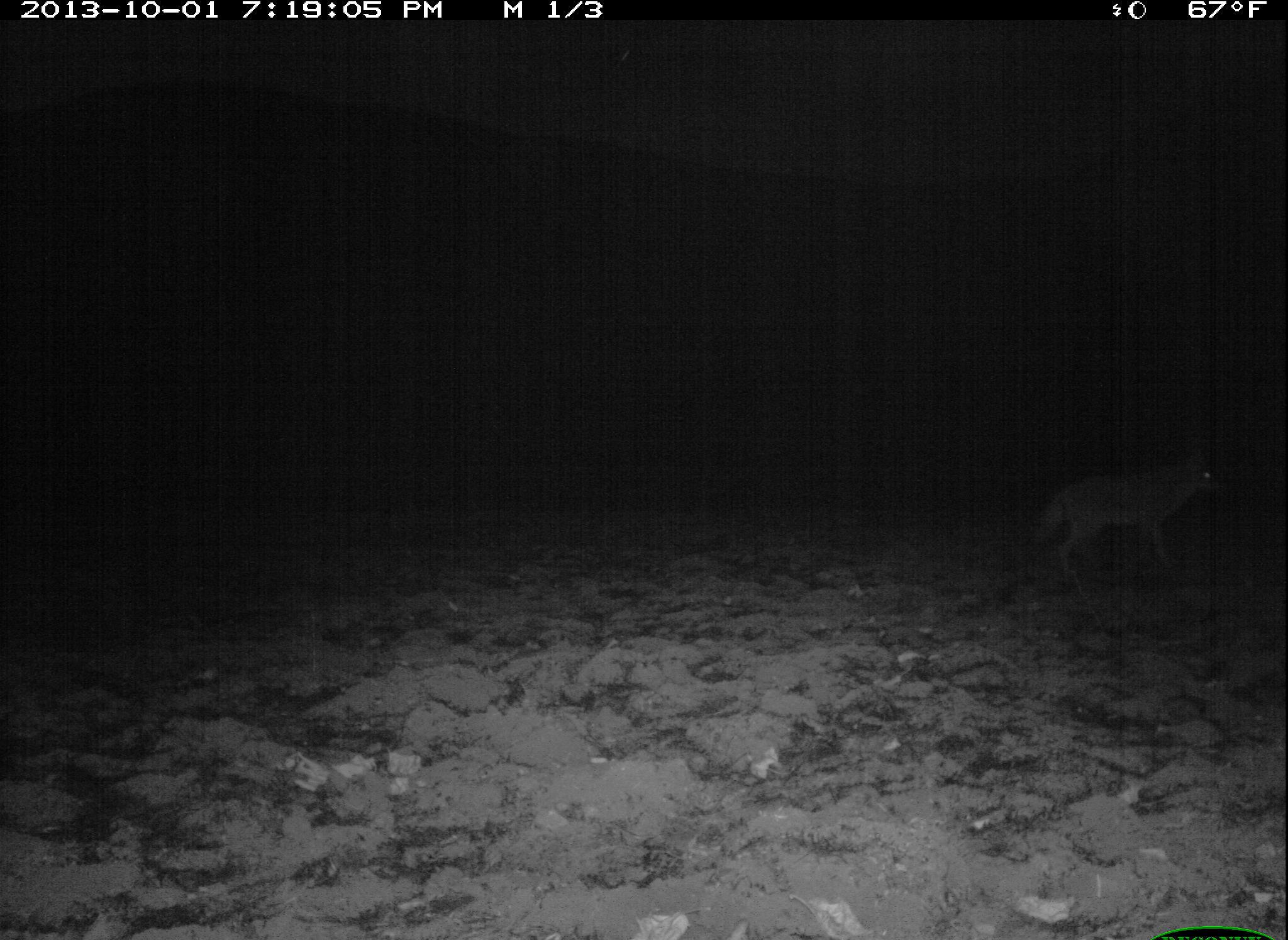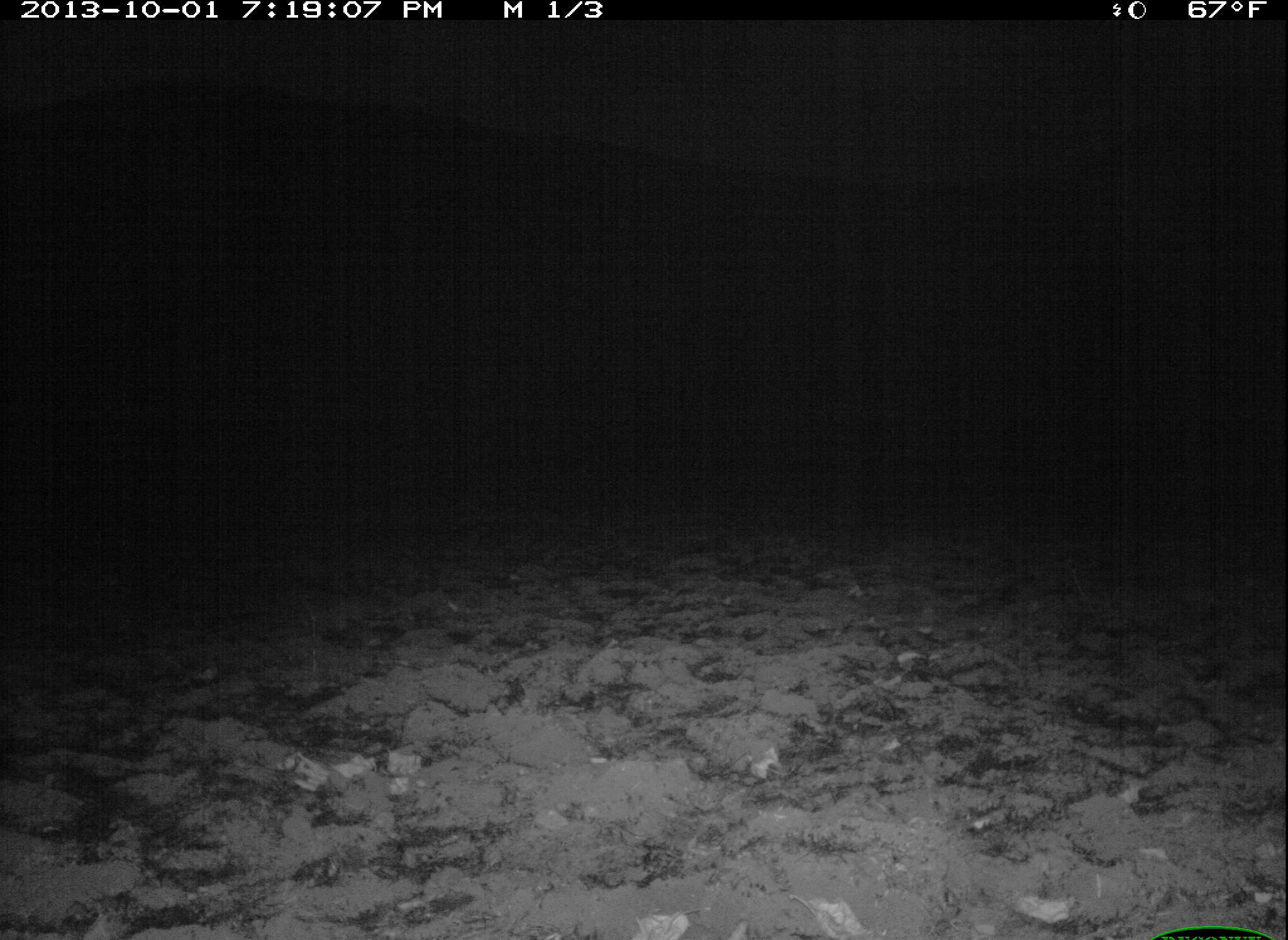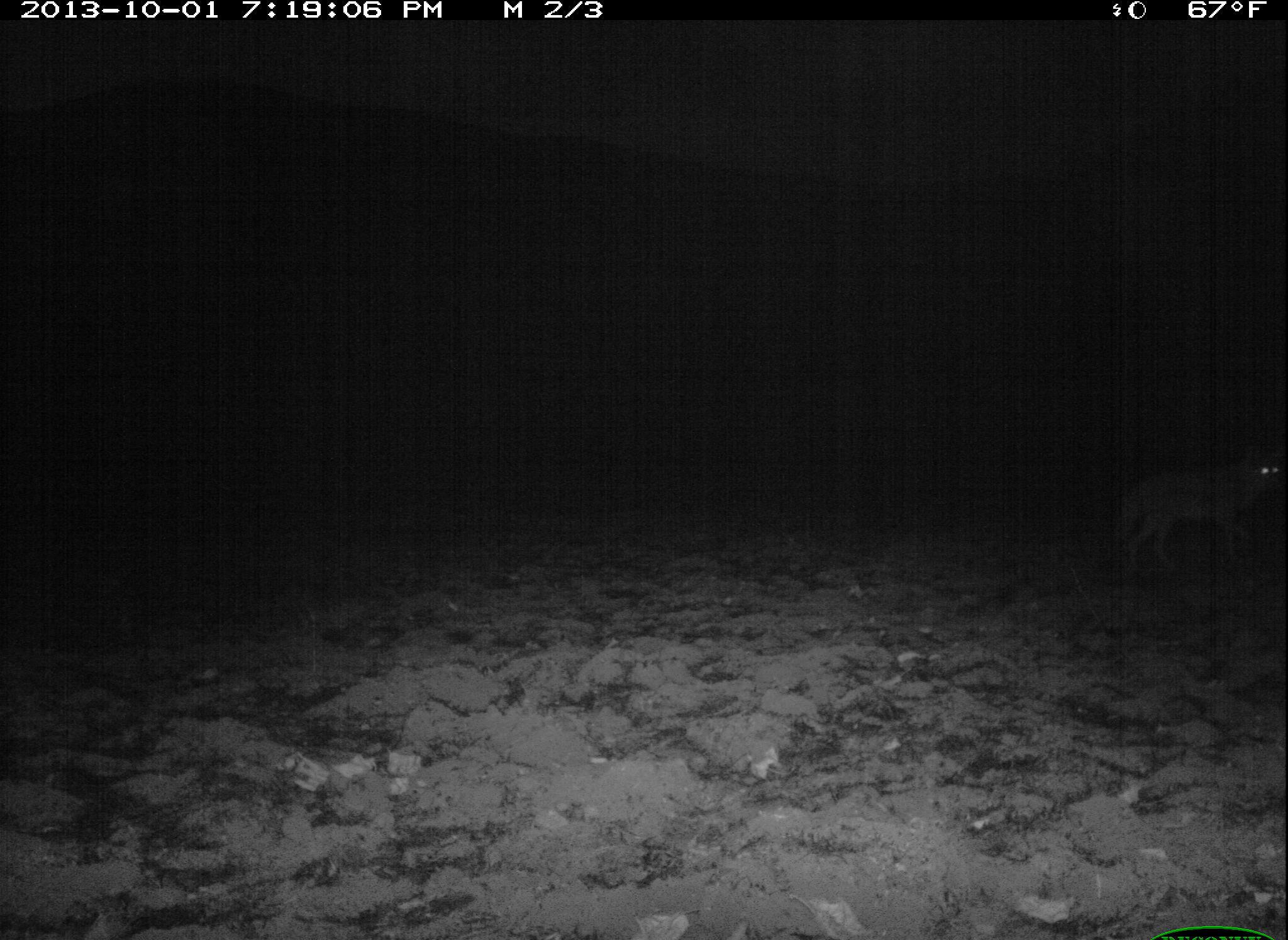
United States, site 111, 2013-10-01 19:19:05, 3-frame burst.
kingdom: Animalia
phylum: Chordata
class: Mammalia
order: Carnivora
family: Canidae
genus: Canis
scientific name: Canis latrans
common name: coyote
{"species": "coyote (Canis latrans)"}